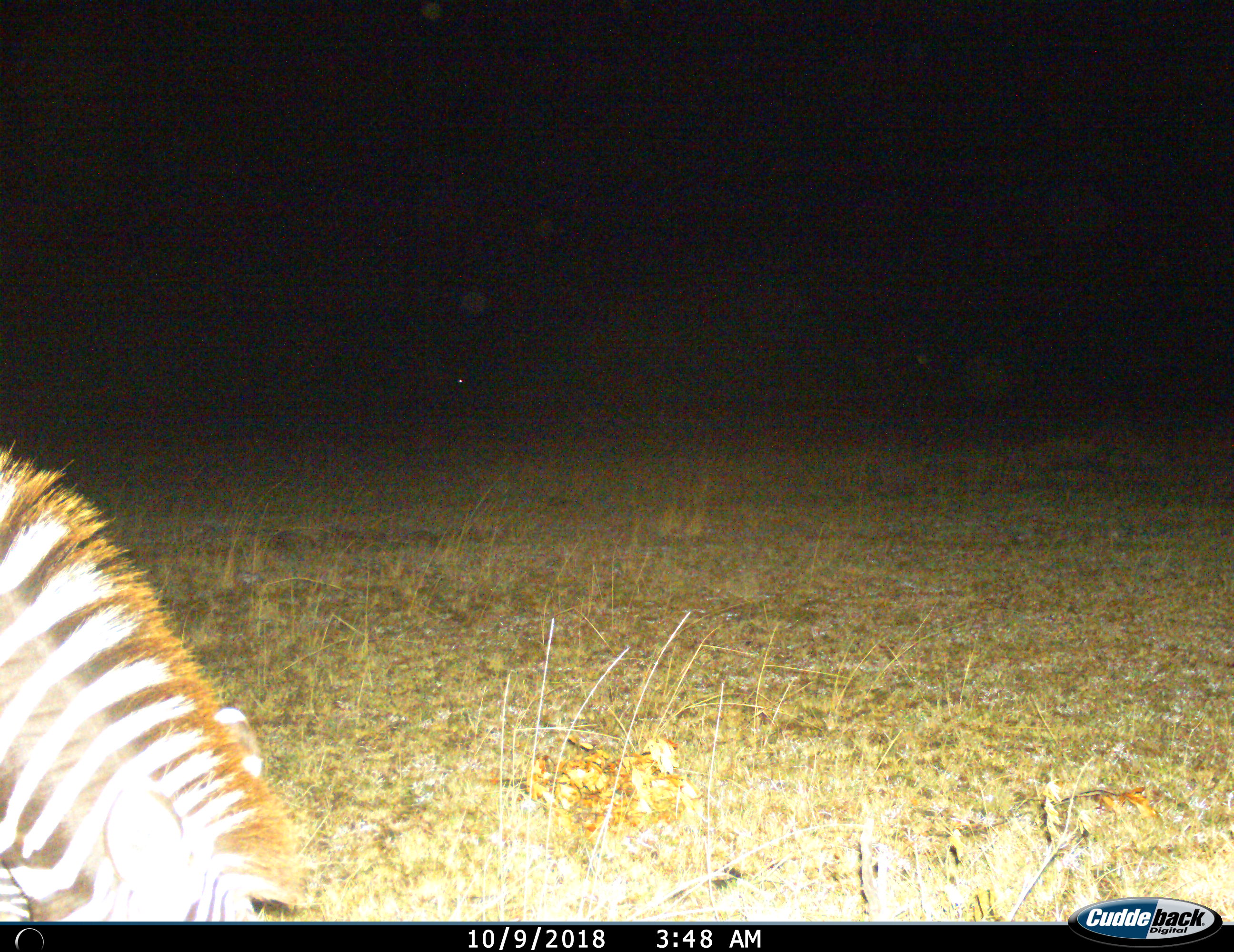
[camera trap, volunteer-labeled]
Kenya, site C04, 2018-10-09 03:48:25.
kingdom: Animalia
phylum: Chordata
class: Mammalia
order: Perissodactyla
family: Equidae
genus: Equus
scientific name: Equus quagga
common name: plains zebra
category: zebra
Zebra (plains zebra) (Equus quagga), count 1. Behavior (volunteer vote fractions): standing 0%, resting 0%, moving 11%, interacting 0%. Young present (vote fraction): 0%. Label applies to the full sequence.